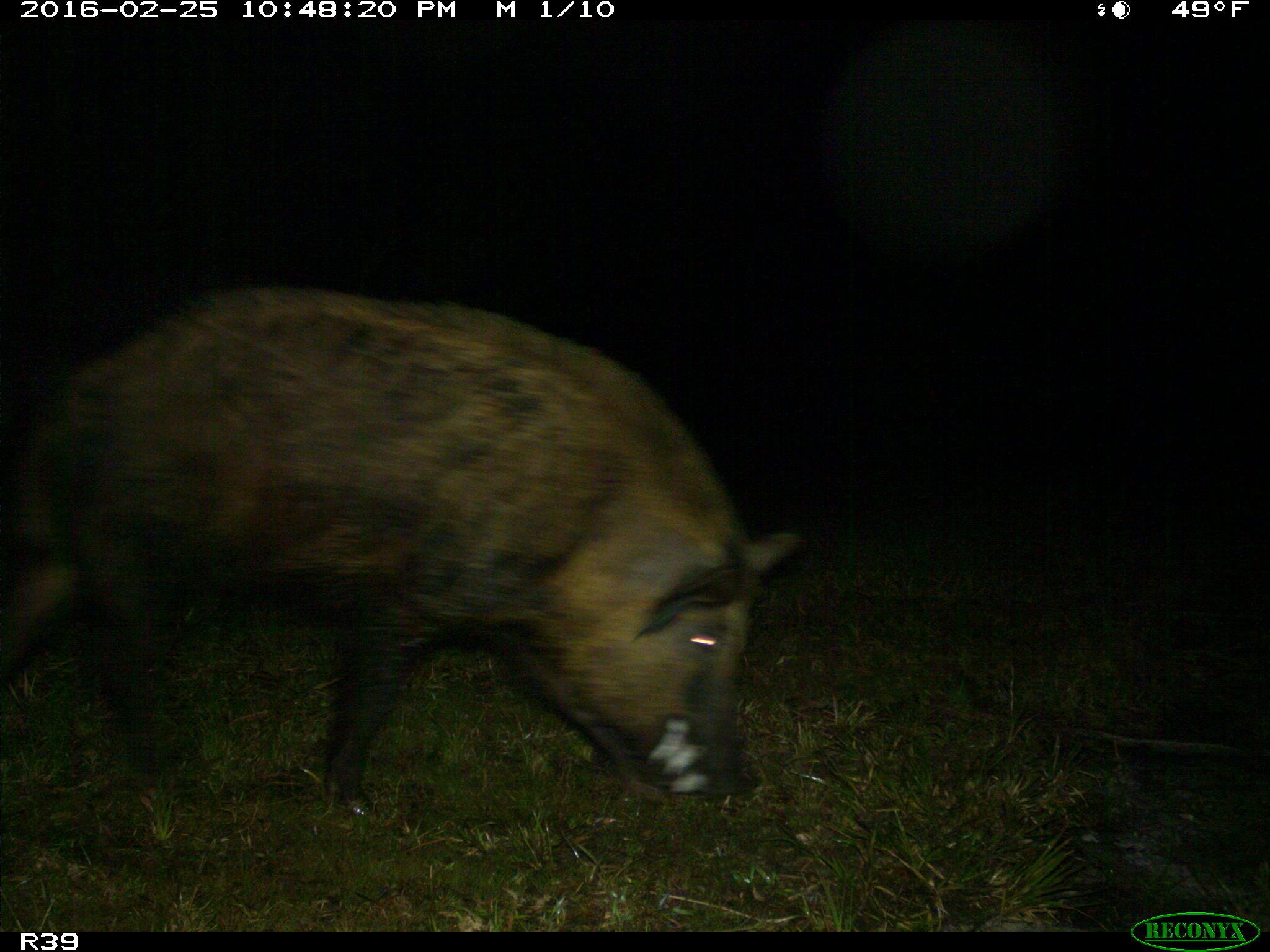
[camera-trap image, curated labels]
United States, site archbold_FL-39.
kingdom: Animalia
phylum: Chordata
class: Mammalia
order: Artiodactyla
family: Suidae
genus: Sus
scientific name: Sus scrofa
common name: wild boar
Sus scrofa (wild boar).